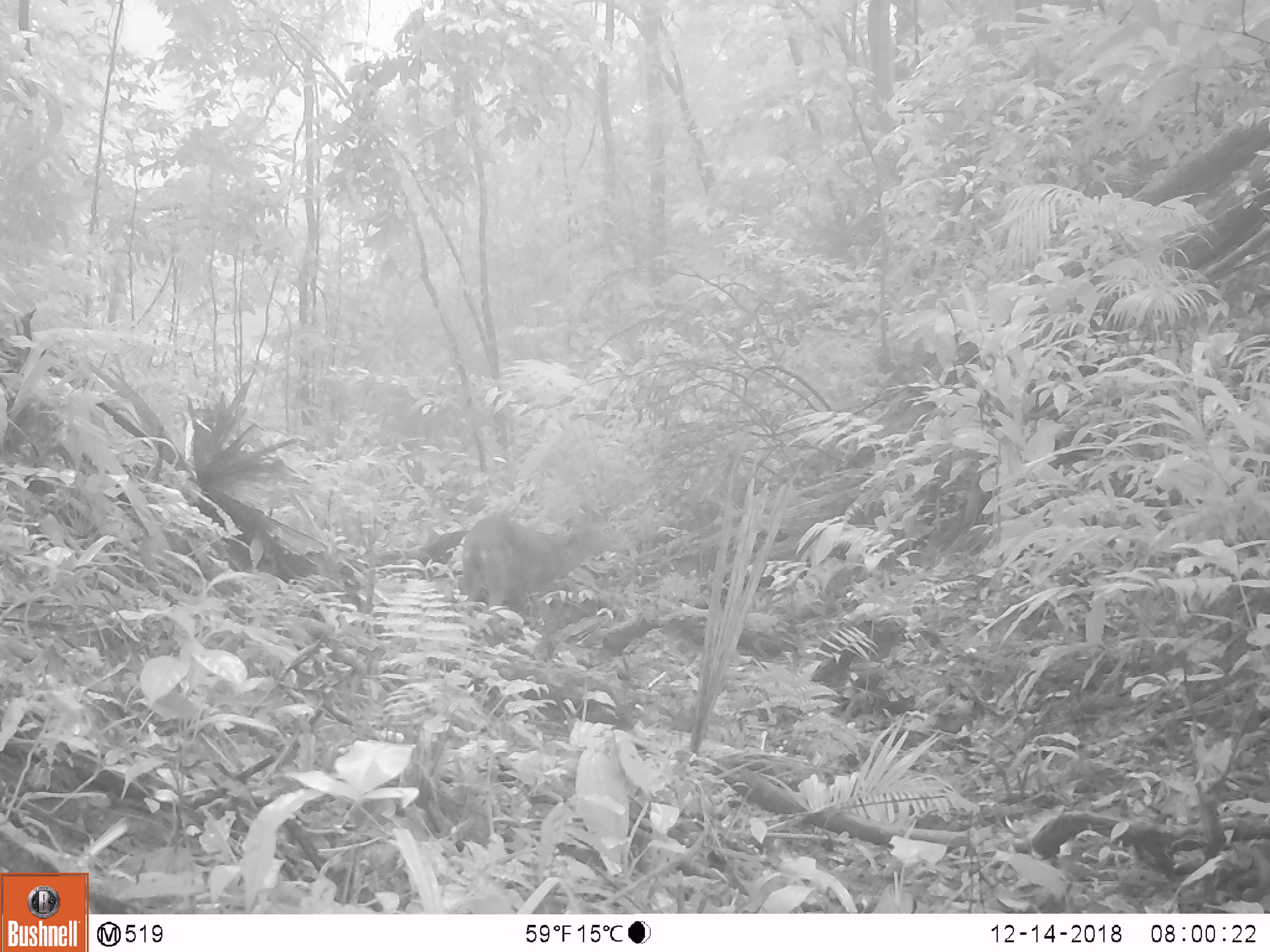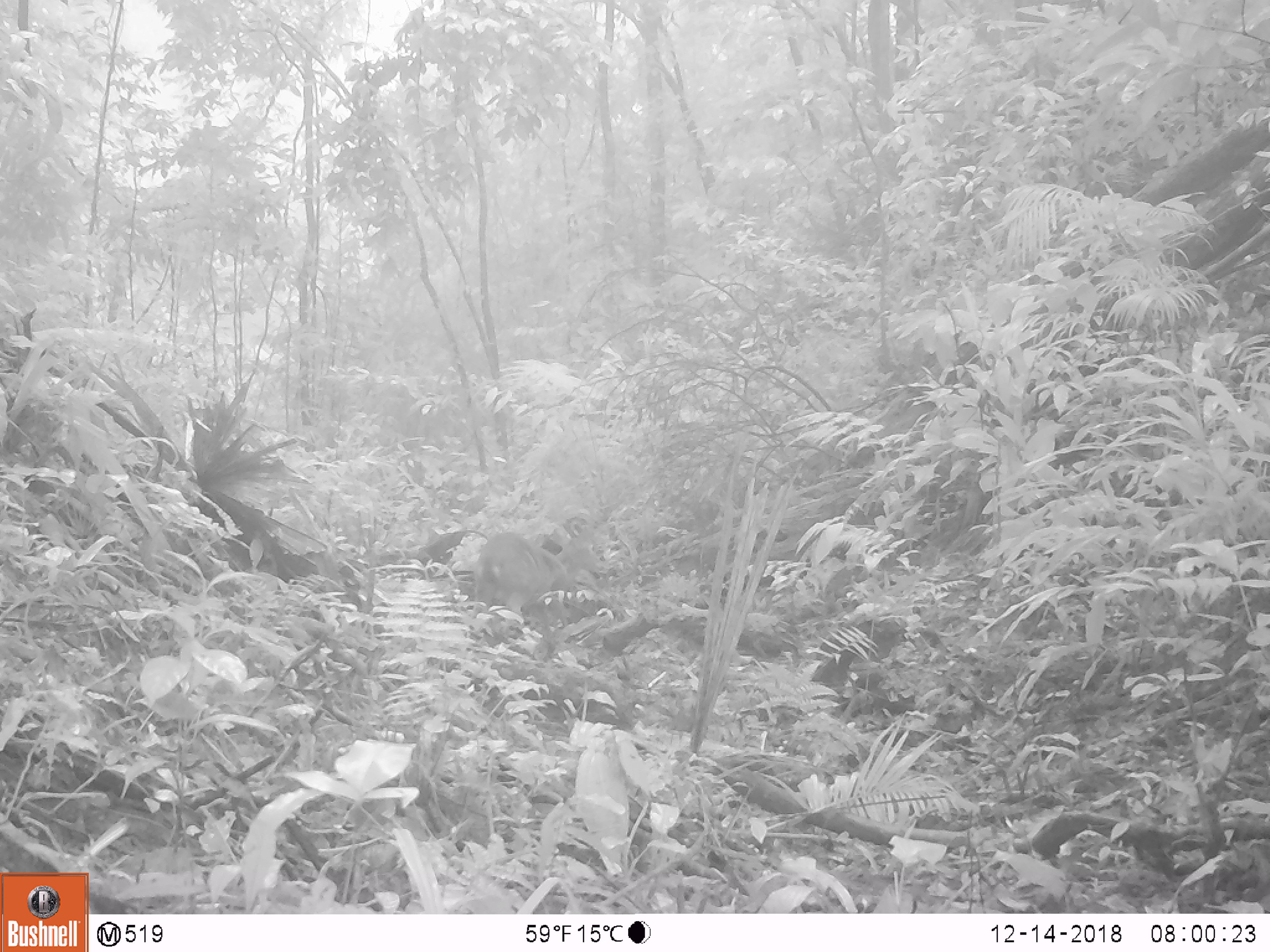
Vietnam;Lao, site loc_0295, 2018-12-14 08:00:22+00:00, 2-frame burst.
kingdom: Animalia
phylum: Chordata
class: Mammalia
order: Artiodactyla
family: Cervidae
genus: Muntiacus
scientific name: Muntiacus vuquangensis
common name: large-antlered muntjac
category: large antlered muntjac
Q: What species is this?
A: Large antlered muntjac (large-antlered muntjac) (Muntiacus vuquangensis).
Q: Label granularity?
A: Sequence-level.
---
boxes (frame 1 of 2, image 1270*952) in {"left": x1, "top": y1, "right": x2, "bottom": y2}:
large antlered muntjac: {"left": 459, "top": 503, "right": 628, "bottom": 615}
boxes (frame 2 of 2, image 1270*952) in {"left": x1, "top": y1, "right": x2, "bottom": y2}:
large antlered muntjac: {"left": 473, "top": 527, "right": 603, "bottom": 617}